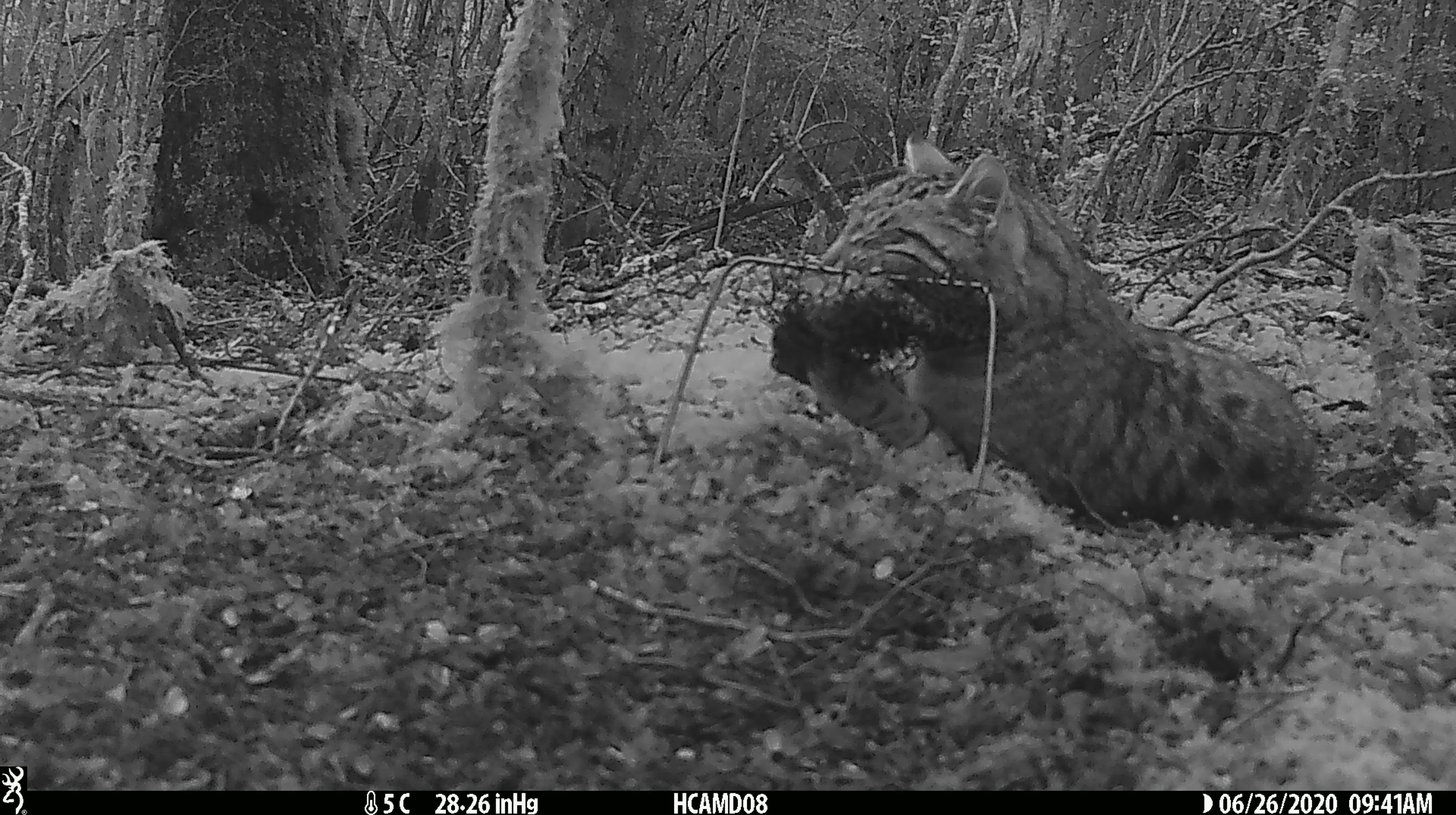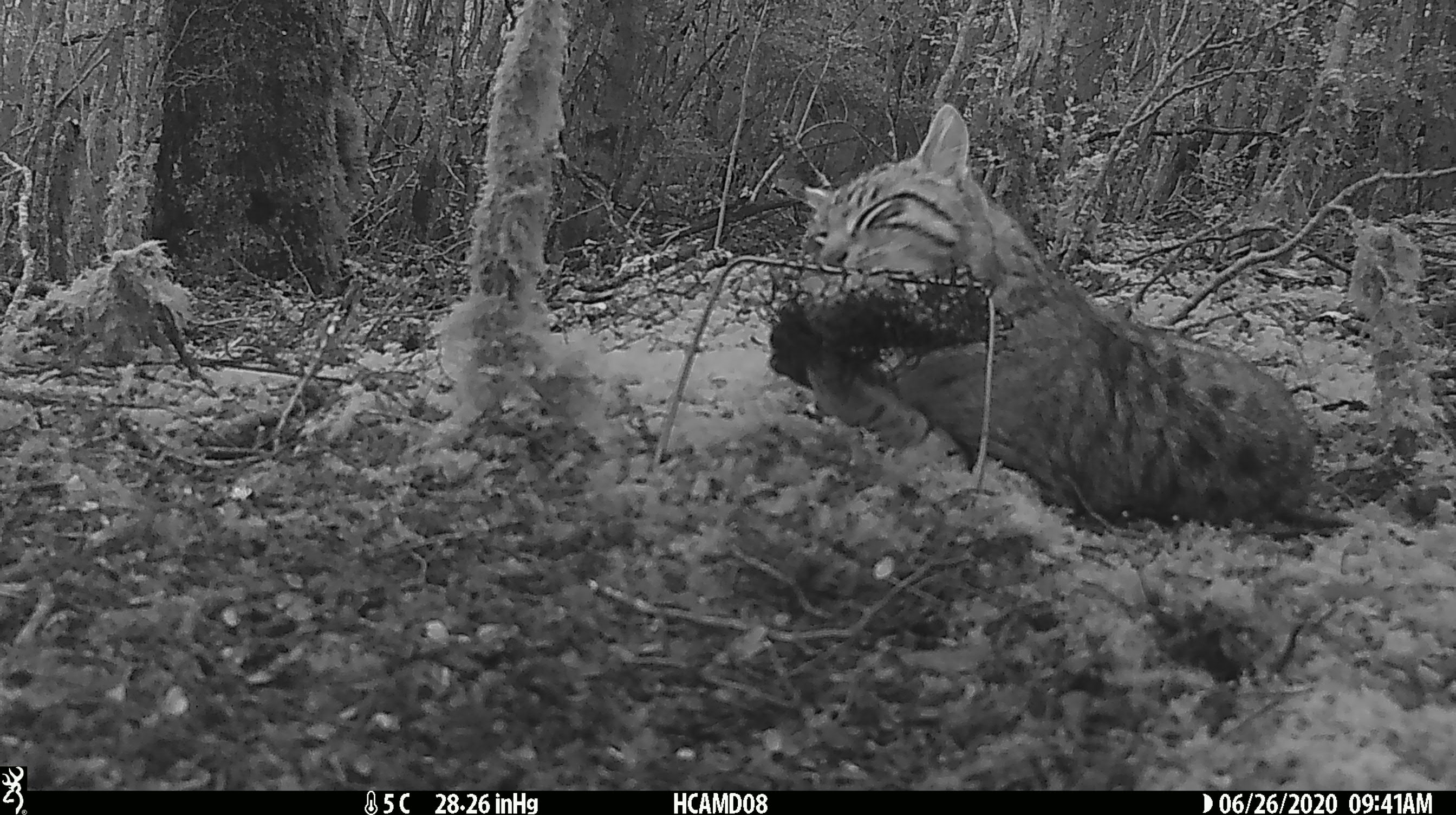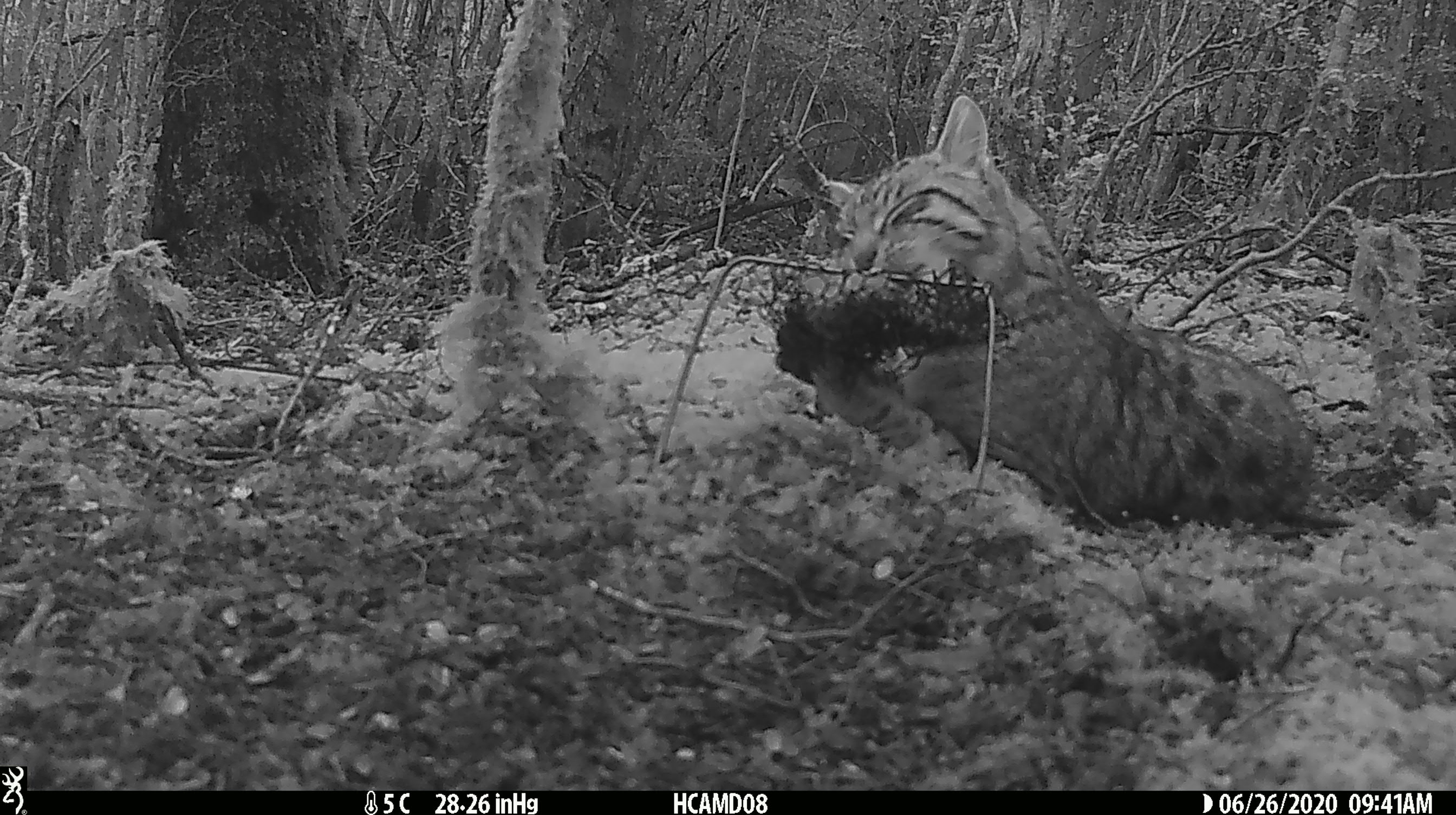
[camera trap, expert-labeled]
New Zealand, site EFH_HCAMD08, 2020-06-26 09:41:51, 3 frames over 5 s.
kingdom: Animalia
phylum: Chordata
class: Mammalia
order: Carnivora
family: Felidae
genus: Felis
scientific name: Felis catus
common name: domestic cat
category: cat